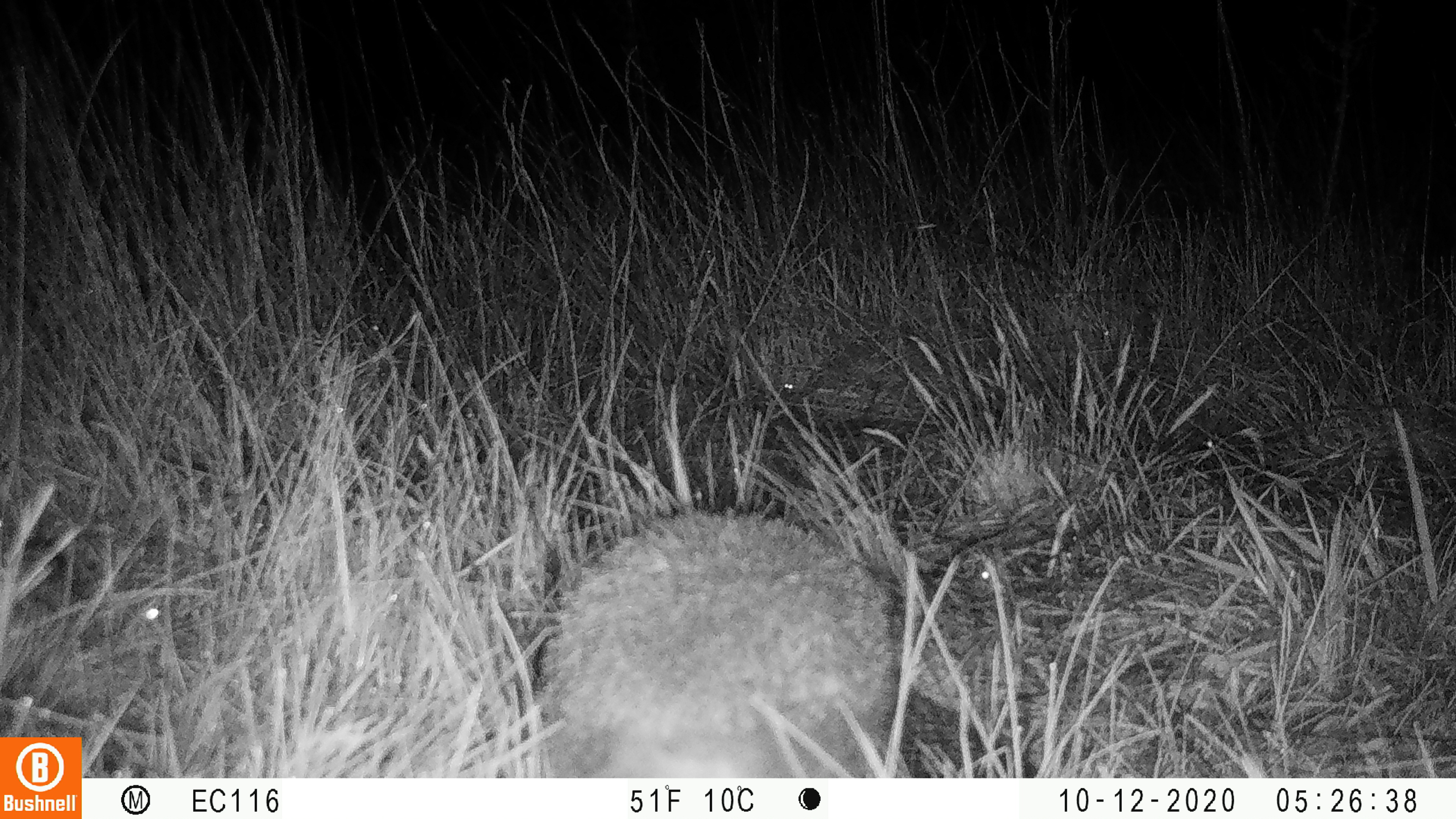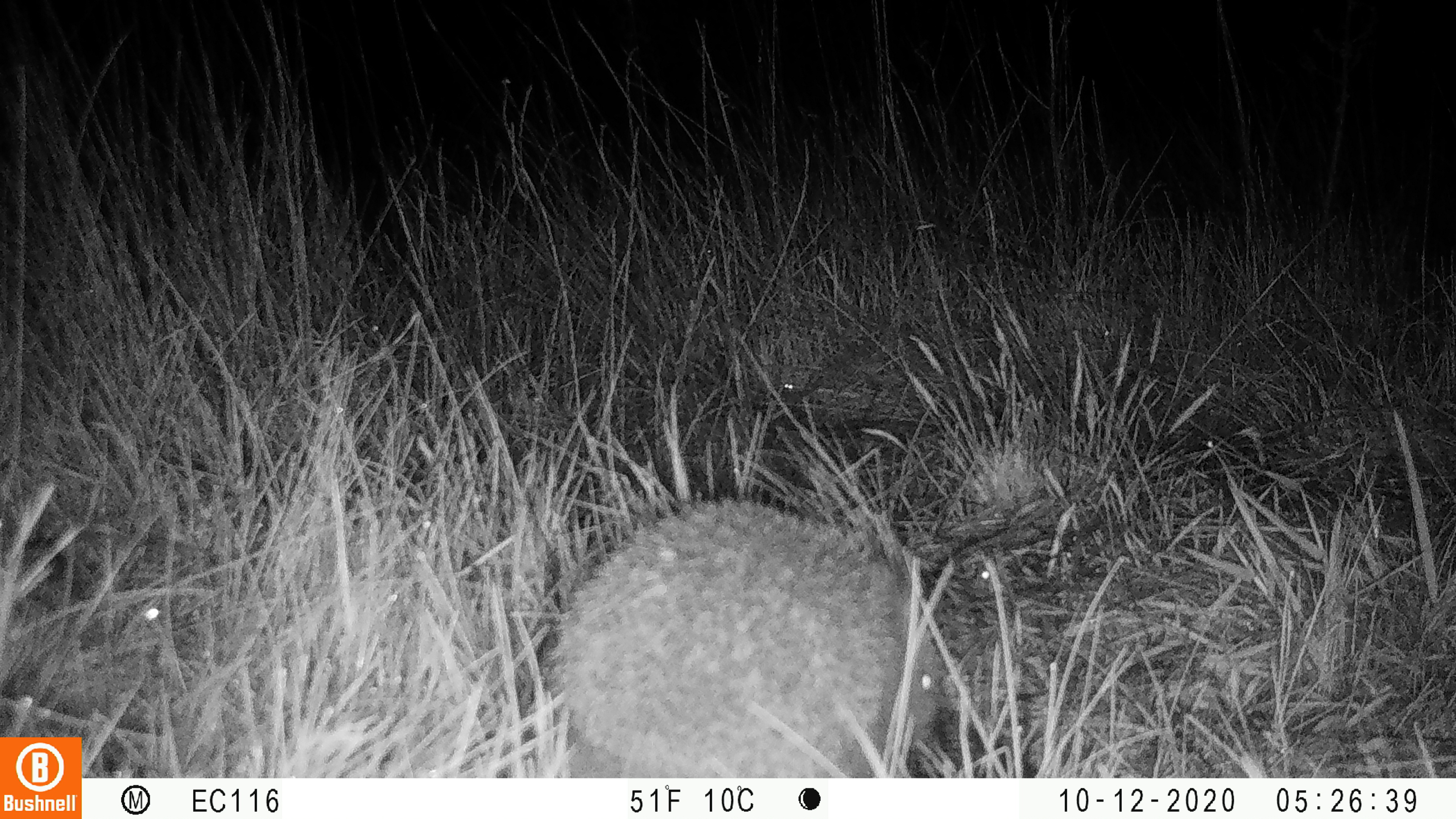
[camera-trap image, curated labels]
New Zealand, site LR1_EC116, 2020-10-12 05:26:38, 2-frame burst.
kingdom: Animalia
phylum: Chordata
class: Mammalia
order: Eulipotyphla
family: Erinaceidae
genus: Erinaceus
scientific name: Erinaceus europaeus europaeus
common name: european hedgehog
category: hedgehog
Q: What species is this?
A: Hedgehog (european hedgehog) (Erinaceus europaeus europaeus).